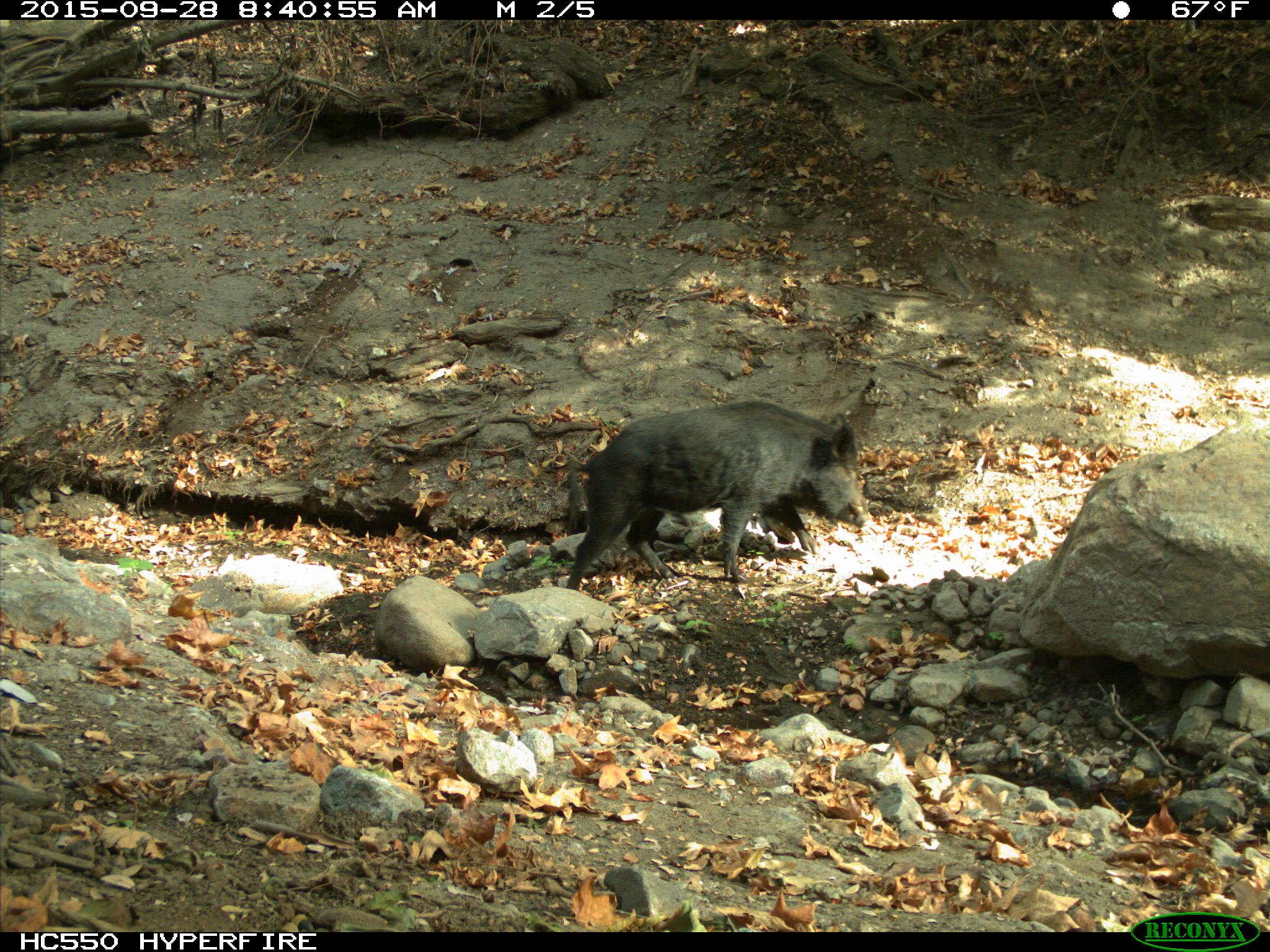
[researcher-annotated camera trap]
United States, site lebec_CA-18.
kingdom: Animalia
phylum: Chordata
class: Mammalia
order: Artiodactyla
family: Suidae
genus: Sus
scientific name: Sus scrofa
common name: wild boar